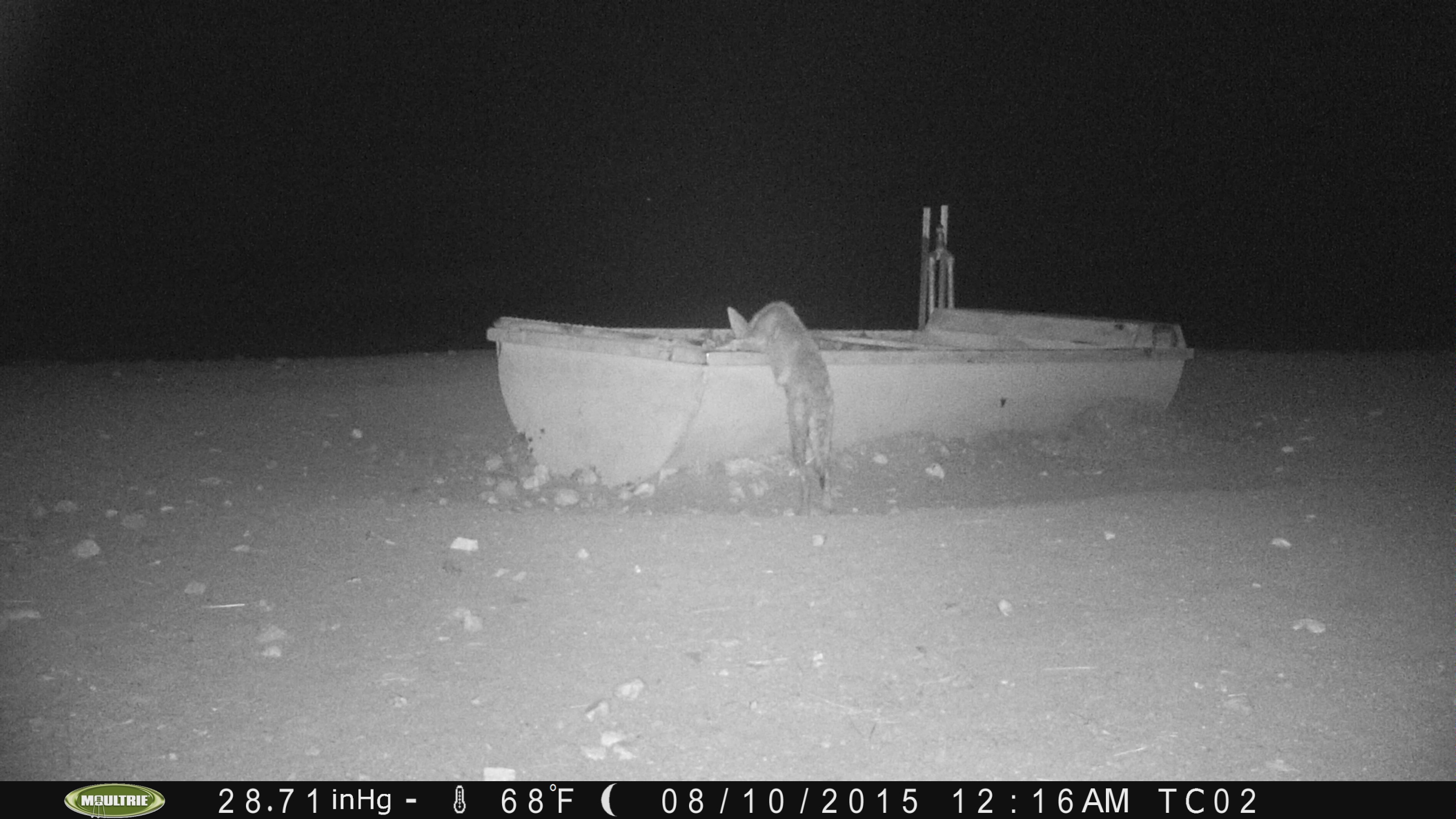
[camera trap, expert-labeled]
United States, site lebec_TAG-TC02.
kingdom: Animalia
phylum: Chordata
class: Mammalia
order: Carnivora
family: Canidae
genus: Canis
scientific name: Canis latrans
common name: coyote